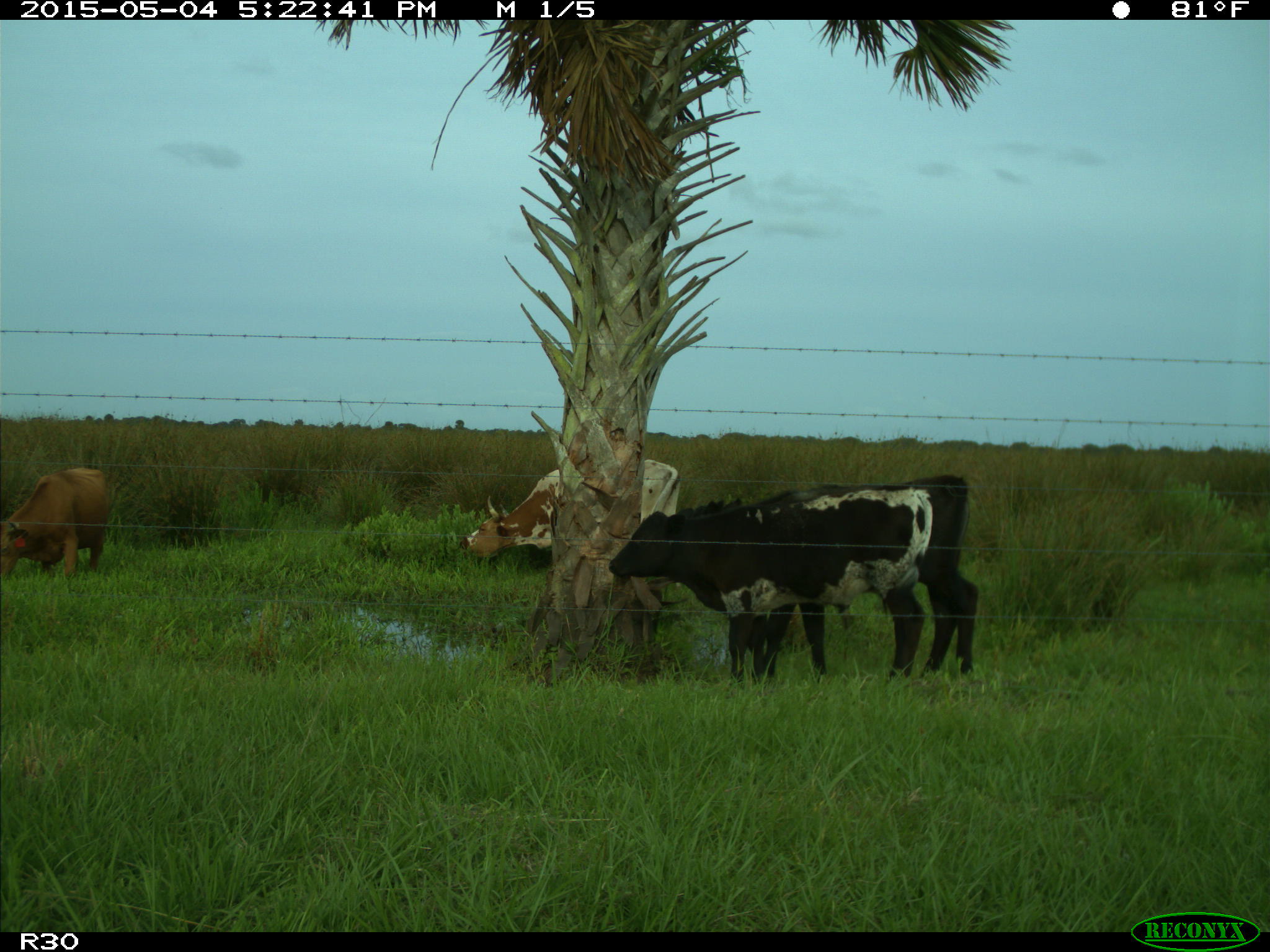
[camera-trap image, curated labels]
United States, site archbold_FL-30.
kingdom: Animalia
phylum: Chordata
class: Mammalia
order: Artiodactyla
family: Bovidae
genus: Bos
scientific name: Bos taurus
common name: domestic cow